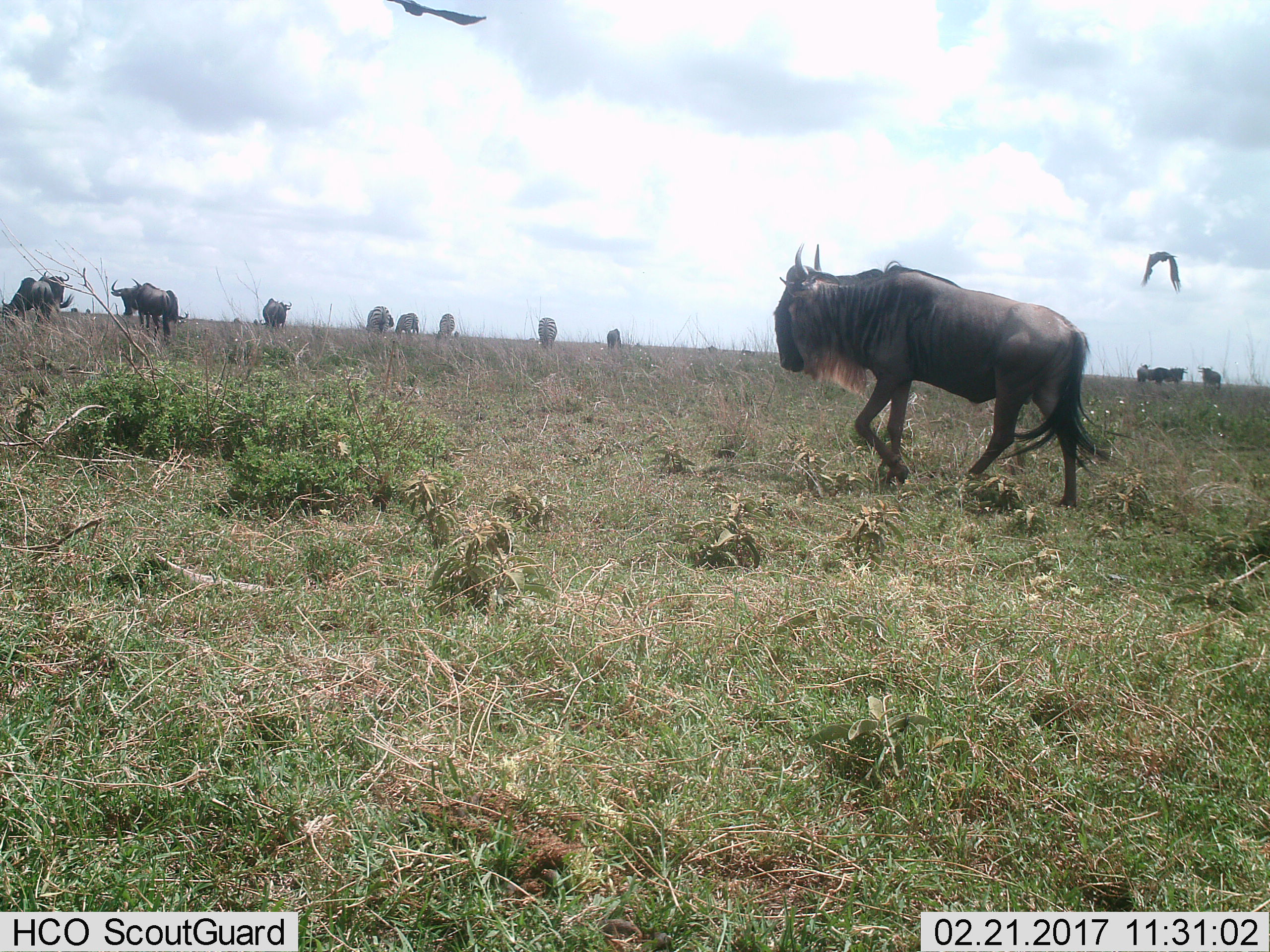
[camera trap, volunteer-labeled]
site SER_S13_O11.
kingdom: Animalia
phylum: Chordata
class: Aves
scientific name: Aves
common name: bird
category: birdother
Birdother (bird) (Aves), count 2. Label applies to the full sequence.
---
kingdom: Animalia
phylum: Chordata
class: Mammalia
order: Artiodactyla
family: Bovidae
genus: Connochaetes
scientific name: Connochaetes taurinus taurinus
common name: blue wildebeest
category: wildebeestblue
Wildebeestblue (blue wildebeest) (Connochaetes taurinus taurinus), count 11-50. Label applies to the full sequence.